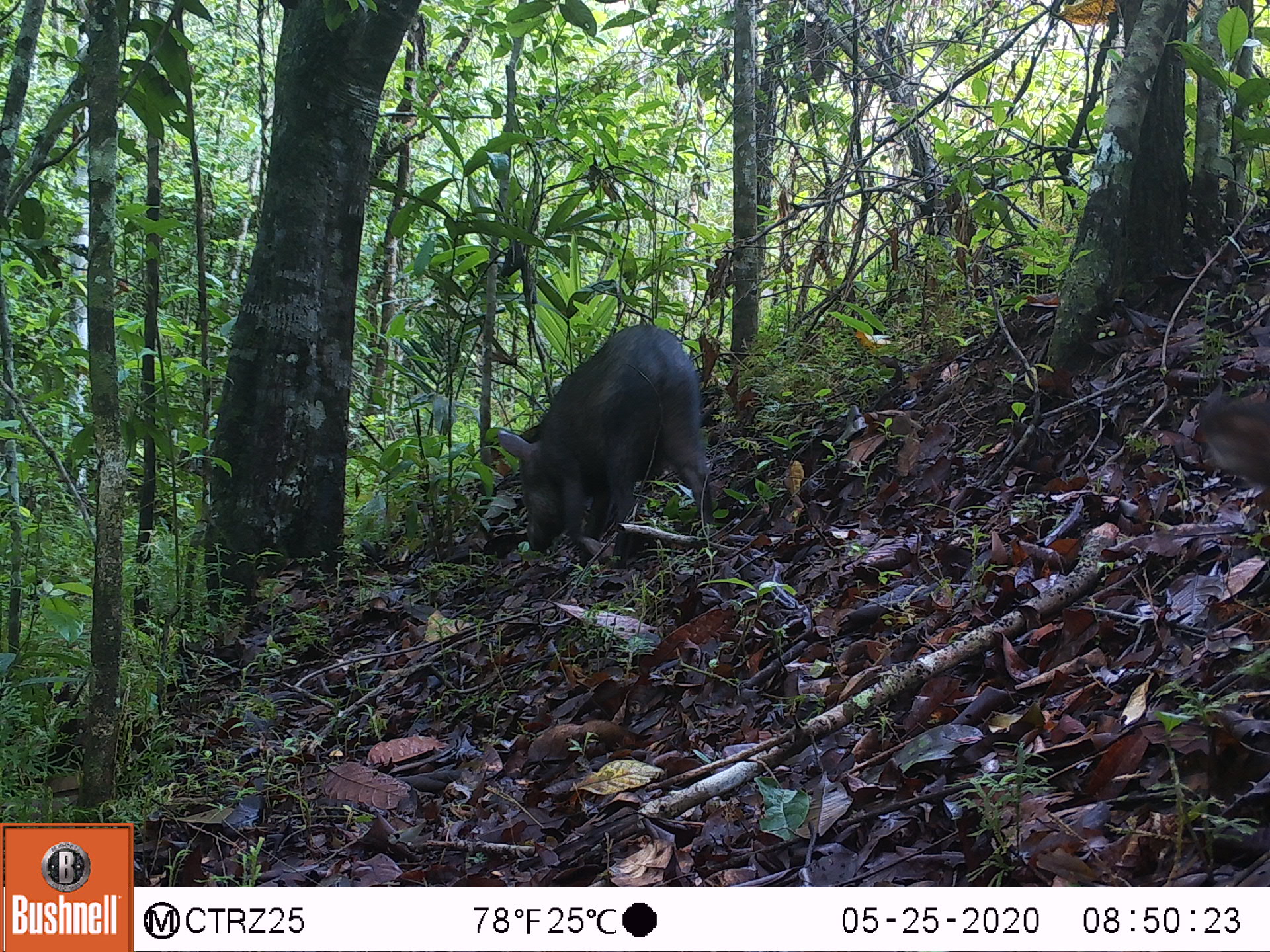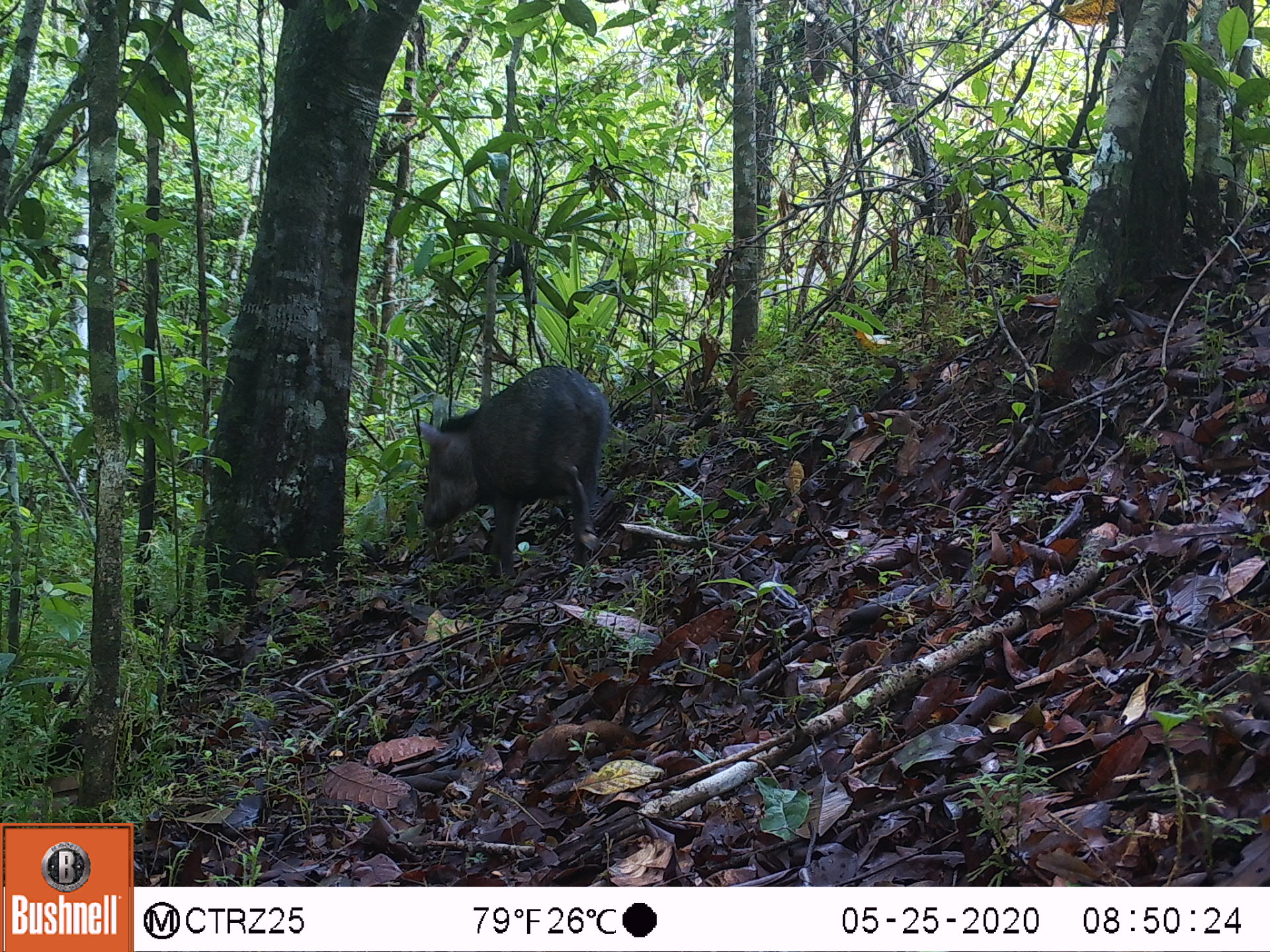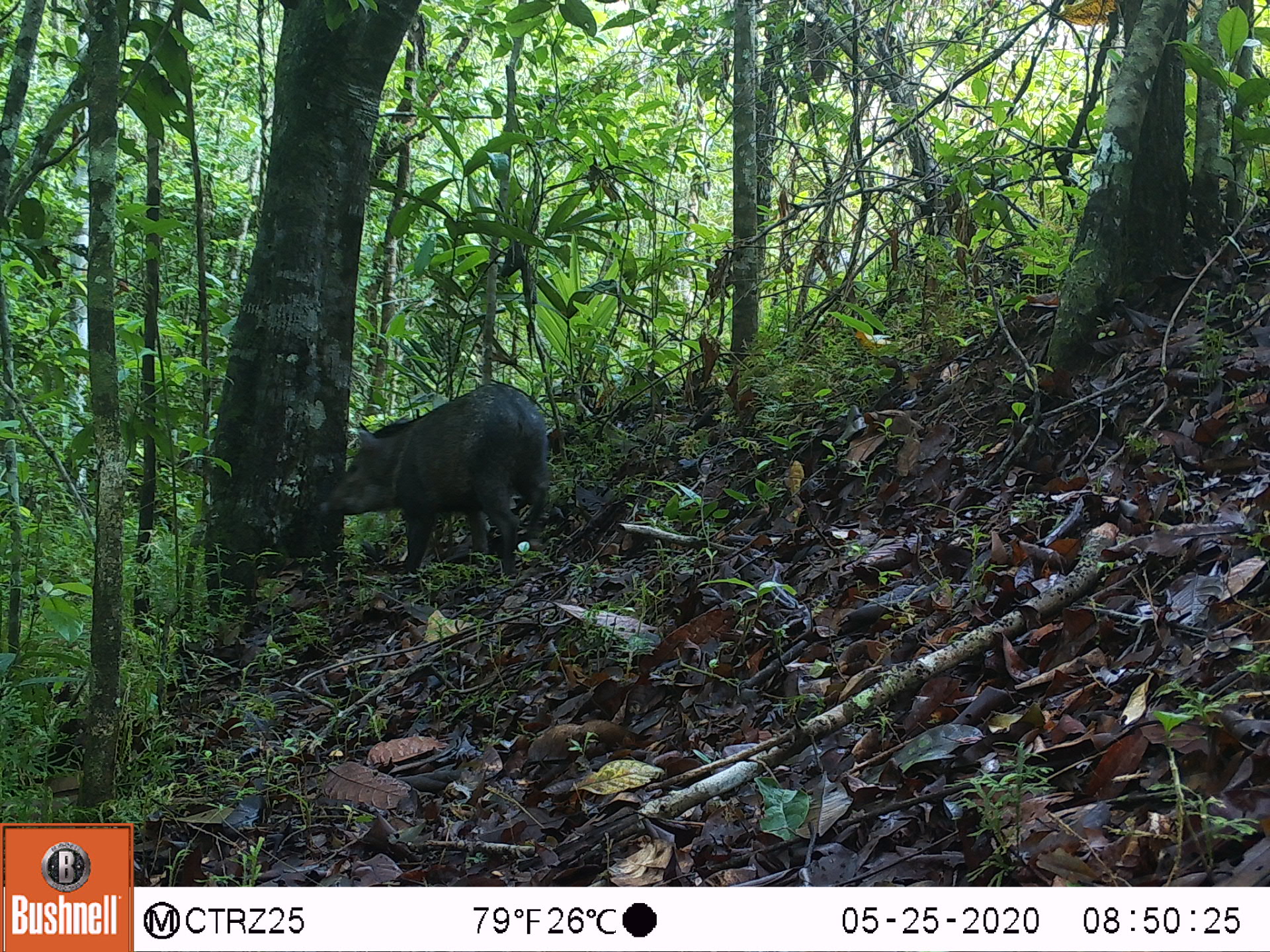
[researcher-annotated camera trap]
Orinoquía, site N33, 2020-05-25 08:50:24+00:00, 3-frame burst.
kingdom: Animalia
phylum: Chordata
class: Mammalia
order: Artiodactyla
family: Tayassuidae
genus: Pecari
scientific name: Pecari tajacu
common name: collared peccary